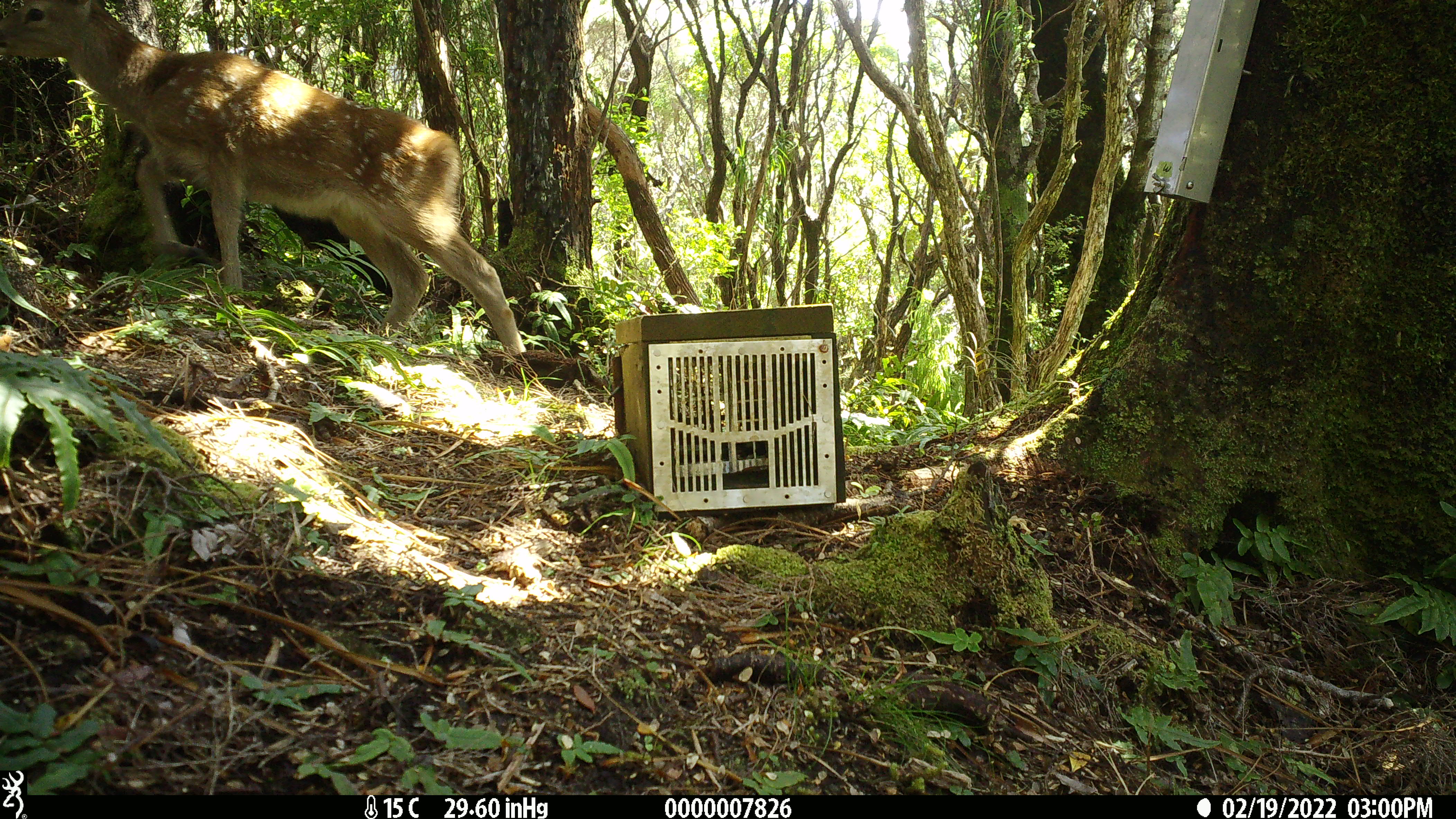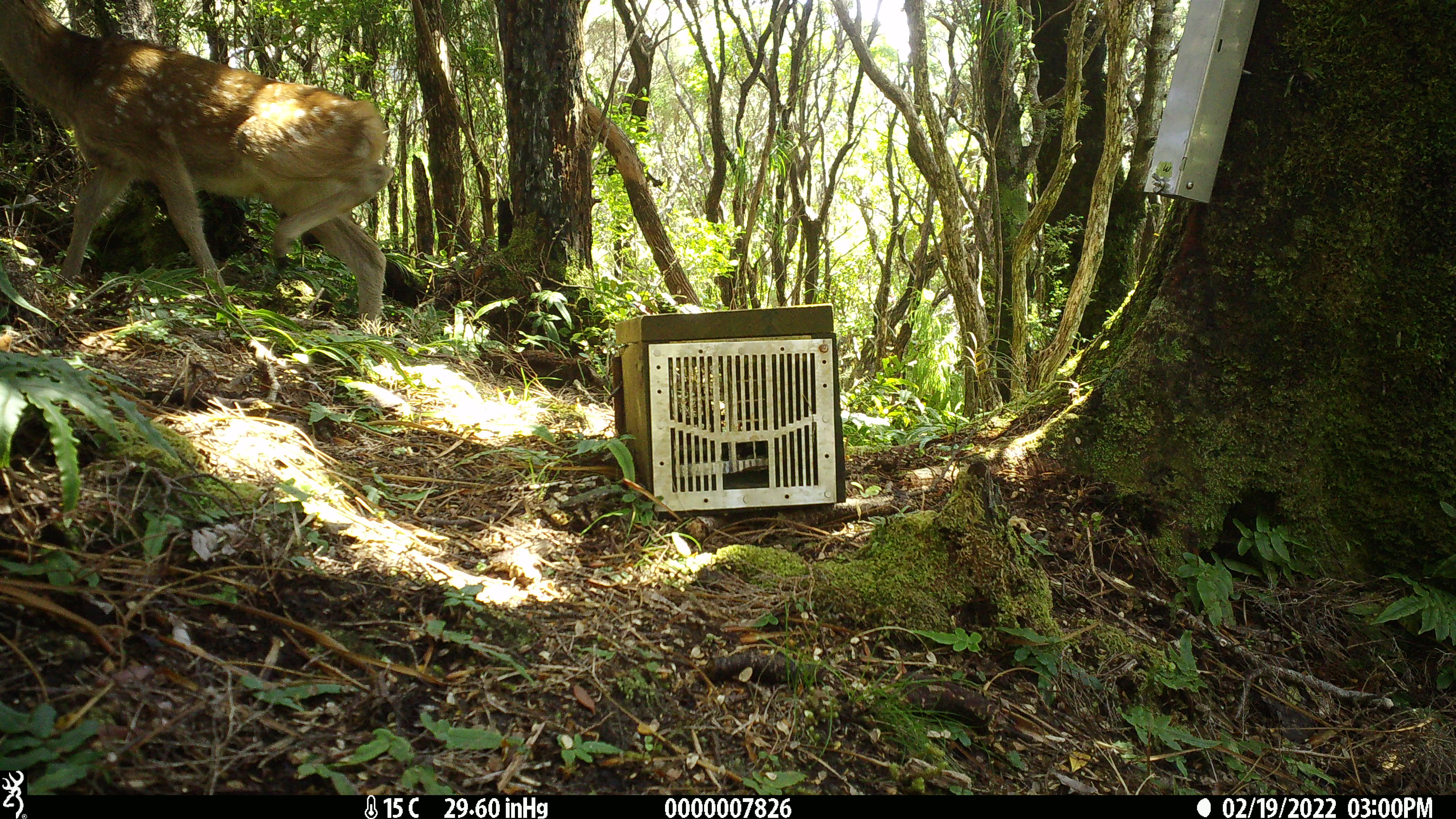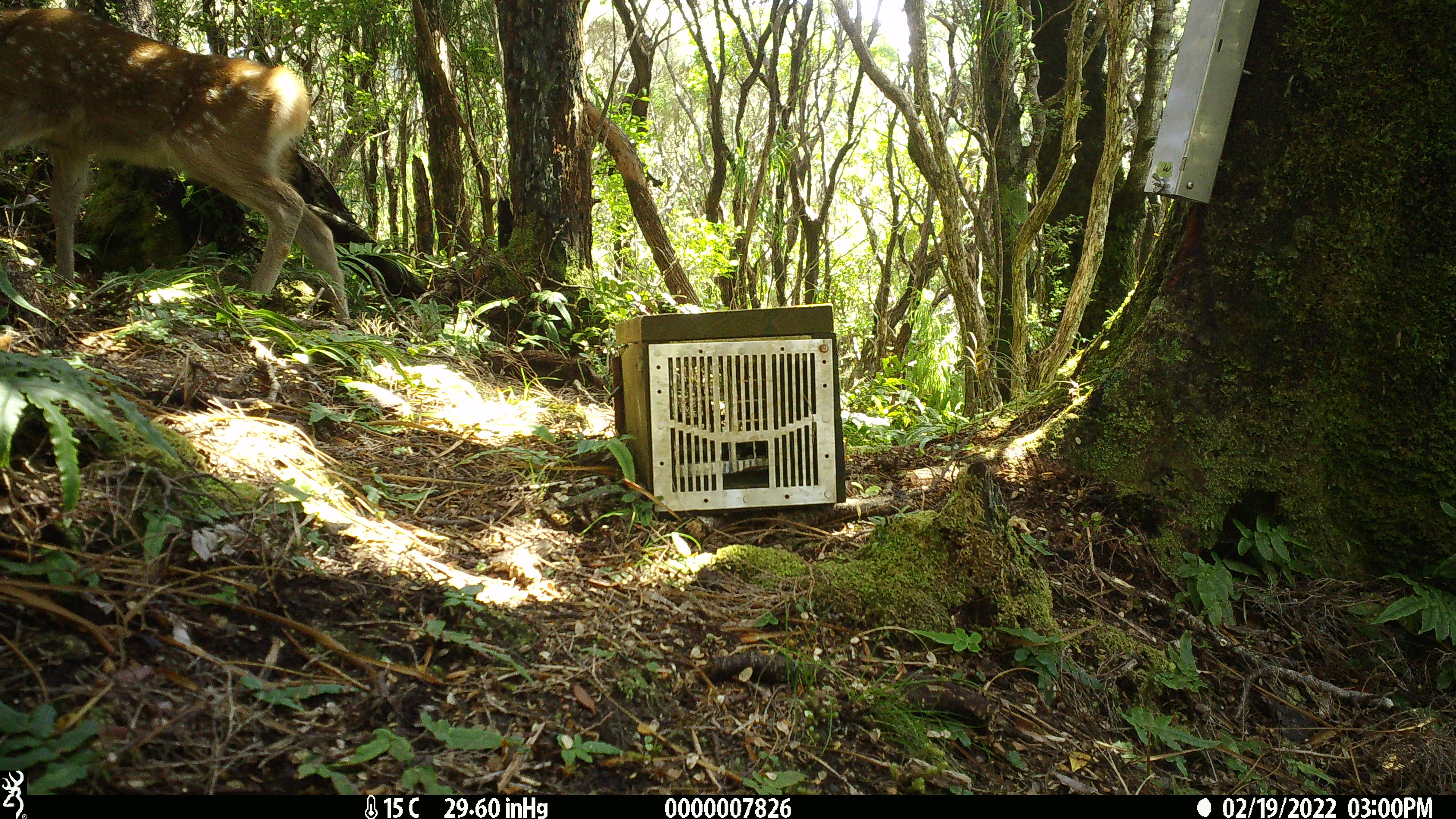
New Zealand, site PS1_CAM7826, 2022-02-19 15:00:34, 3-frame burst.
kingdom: Animalia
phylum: Chordata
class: Mammalia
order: Artiodactyla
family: Cervidae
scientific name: Cervidae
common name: deer